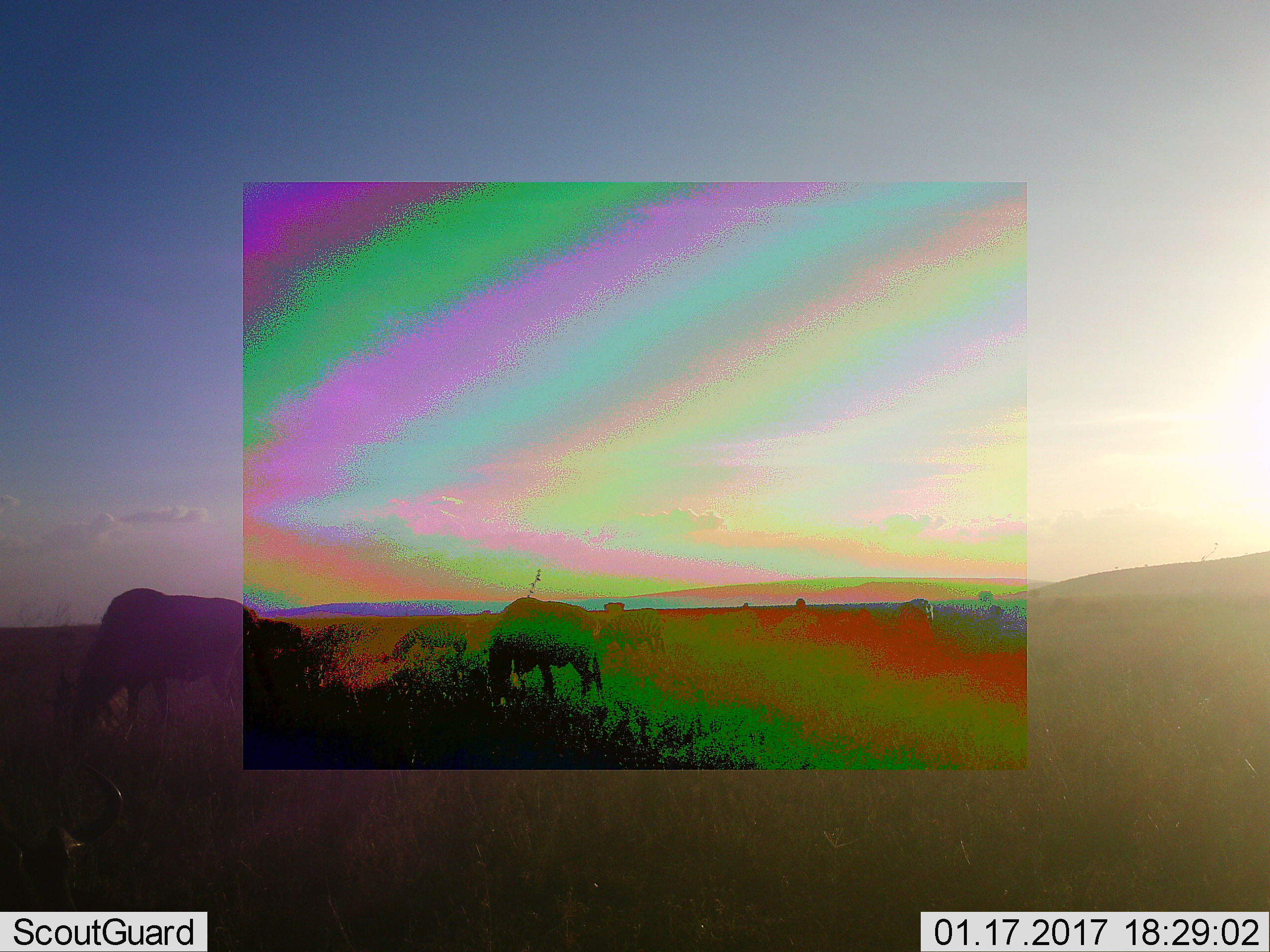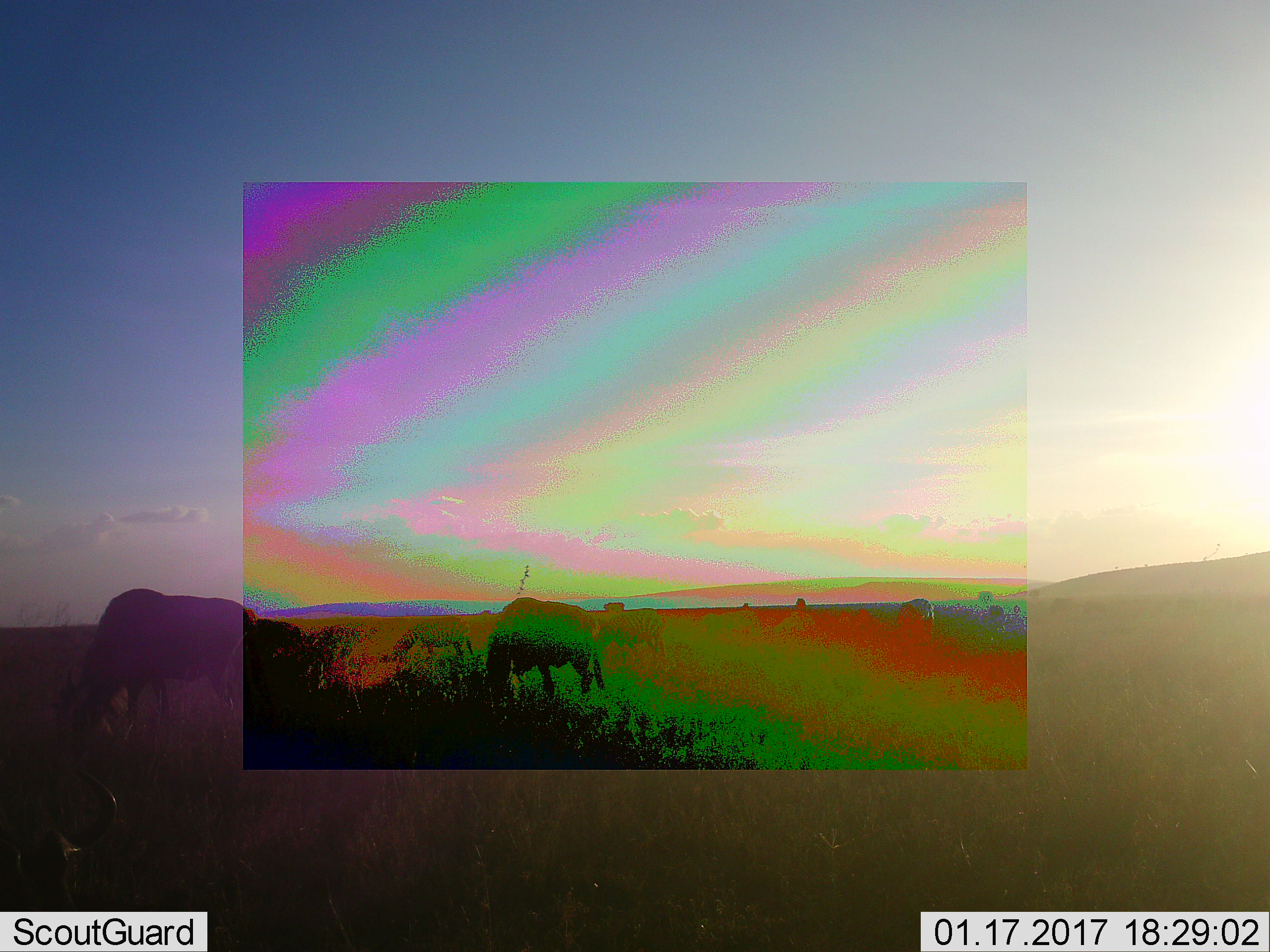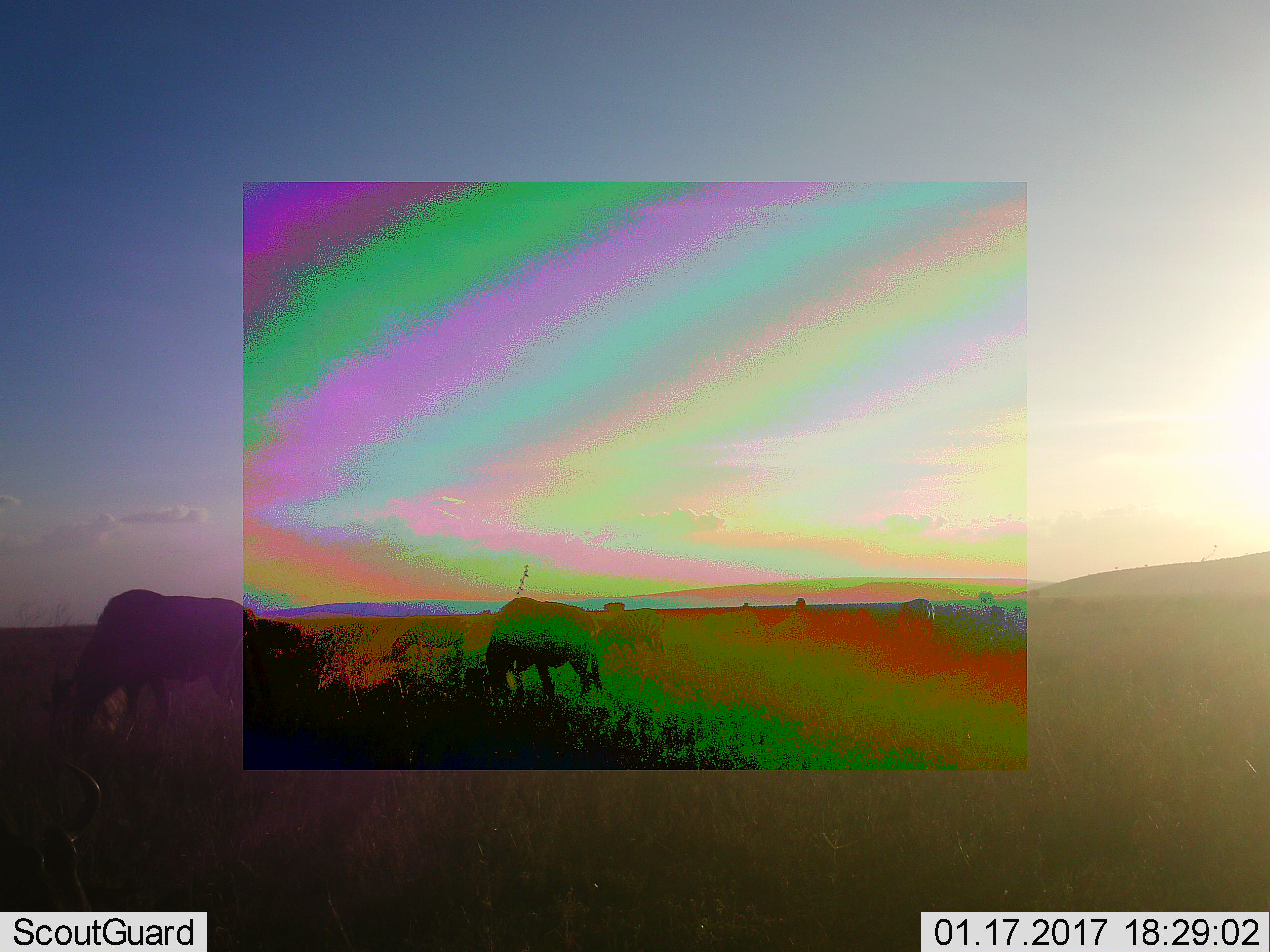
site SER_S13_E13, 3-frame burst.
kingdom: Animalia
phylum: Chordata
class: Mammalia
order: Artiodactyla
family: Bovidae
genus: Connochaetes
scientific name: Connochaetes taurinus taurinus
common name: blue wildebeest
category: wildebeestblue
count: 3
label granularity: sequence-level